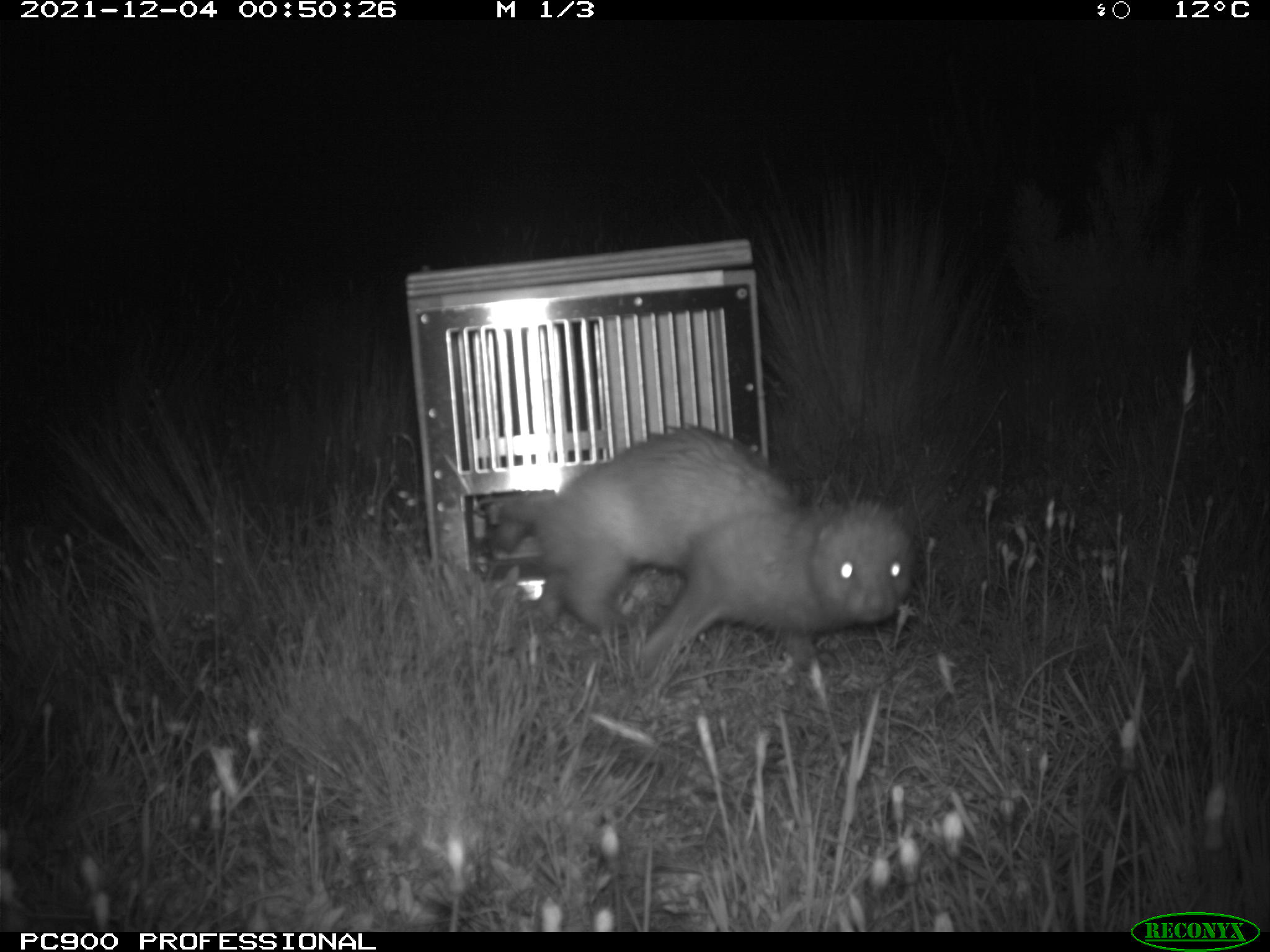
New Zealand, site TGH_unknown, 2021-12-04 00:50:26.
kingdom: Animalia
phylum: Chordata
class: Mammalia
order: Carnivora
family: Mustelidae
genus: Mustela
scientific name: Mustela furo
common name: ferret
Ferret (Mustela furo).